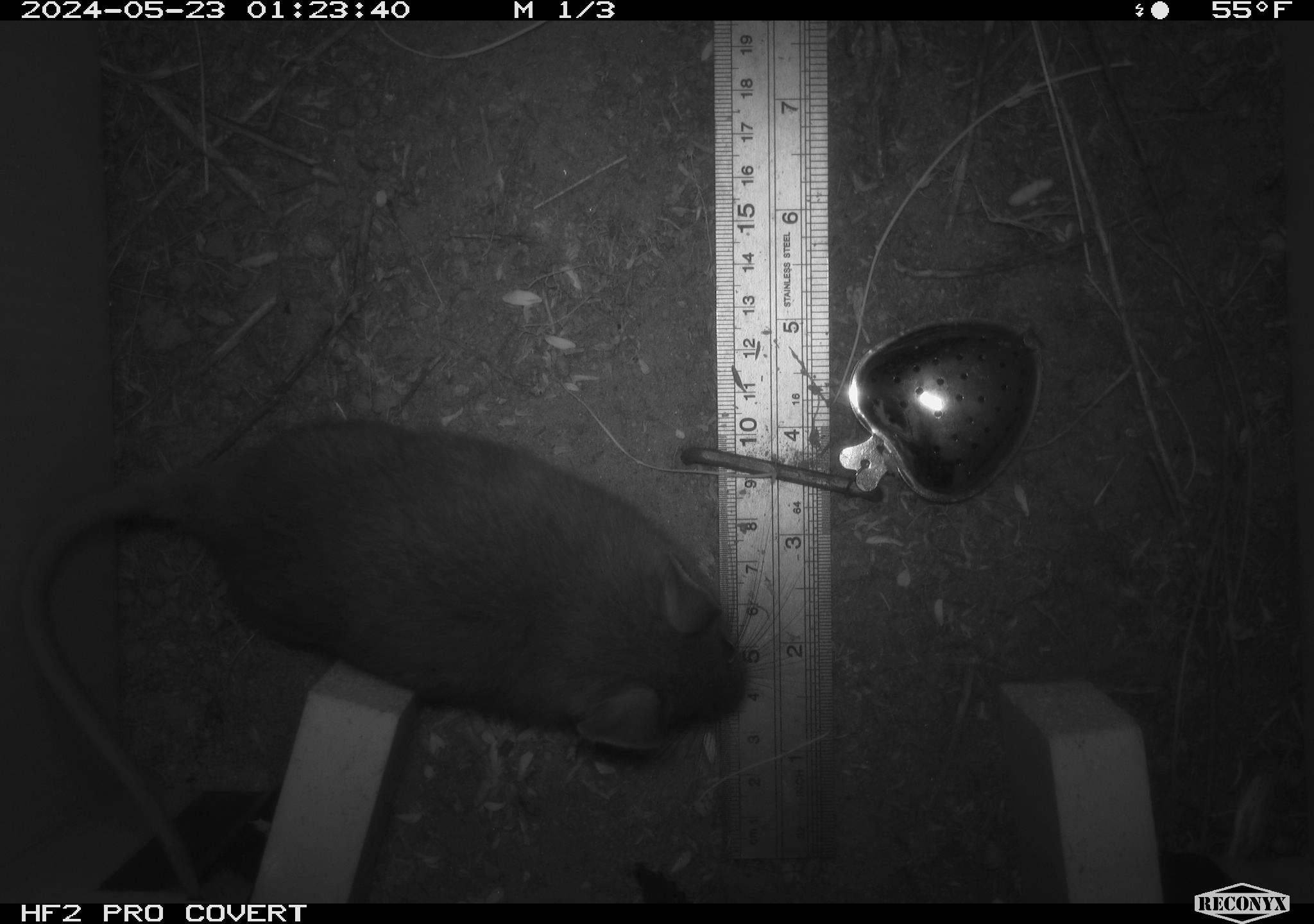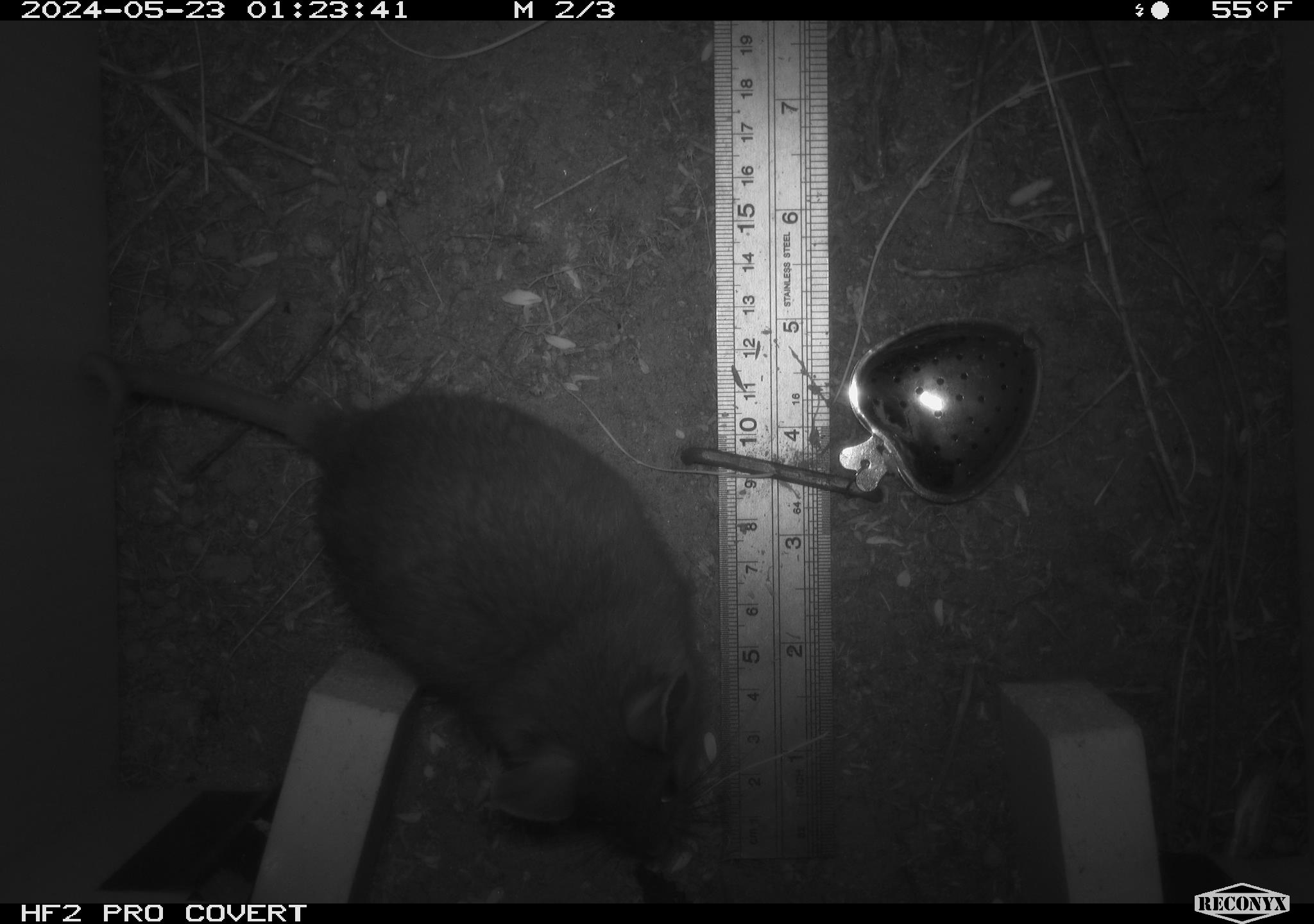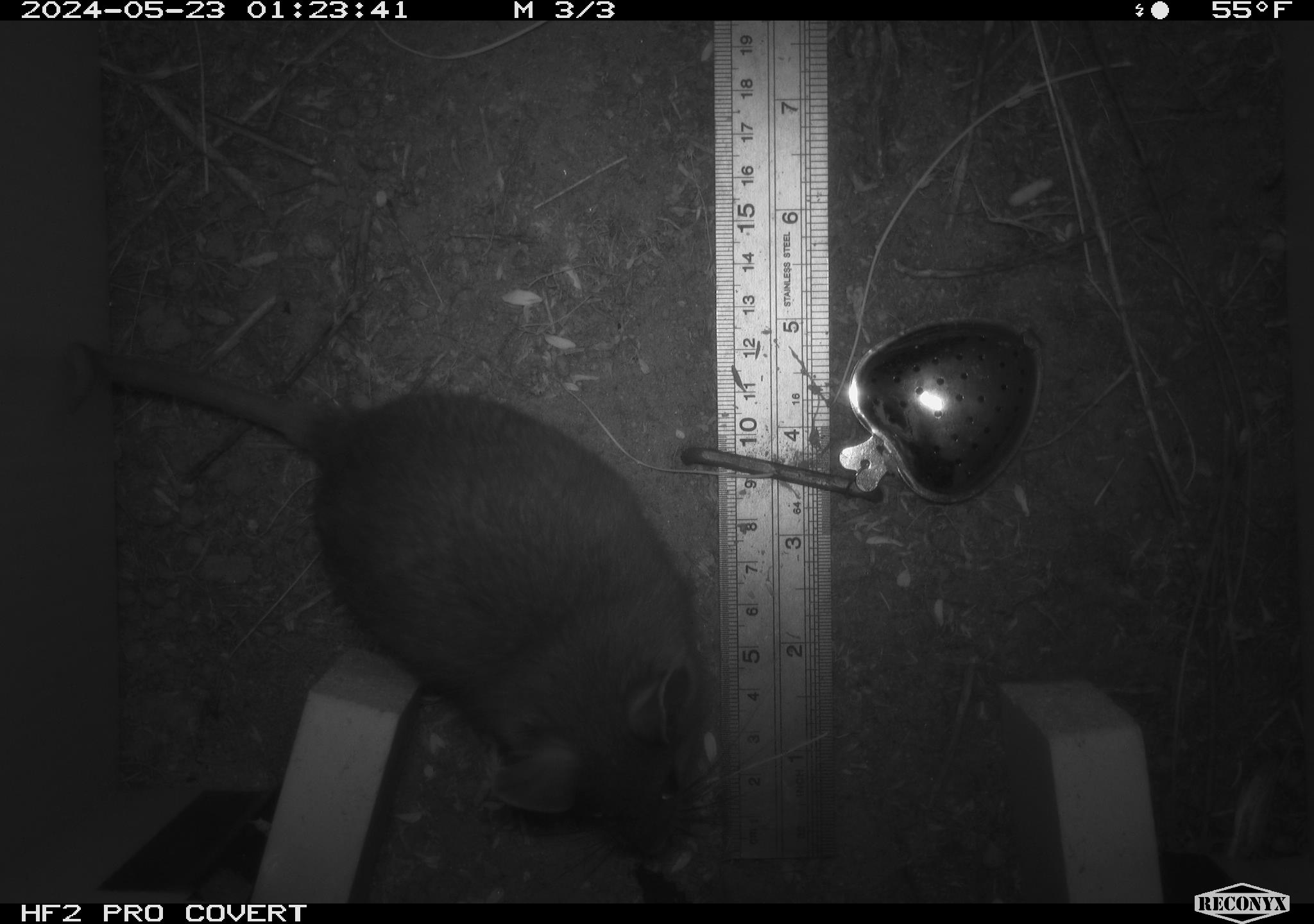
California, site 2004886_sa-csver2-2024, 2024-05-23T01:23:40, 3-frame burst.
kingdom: Animalia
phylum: Chordata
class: Mammalia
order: Rodentia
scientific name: Rodentia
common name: rodent